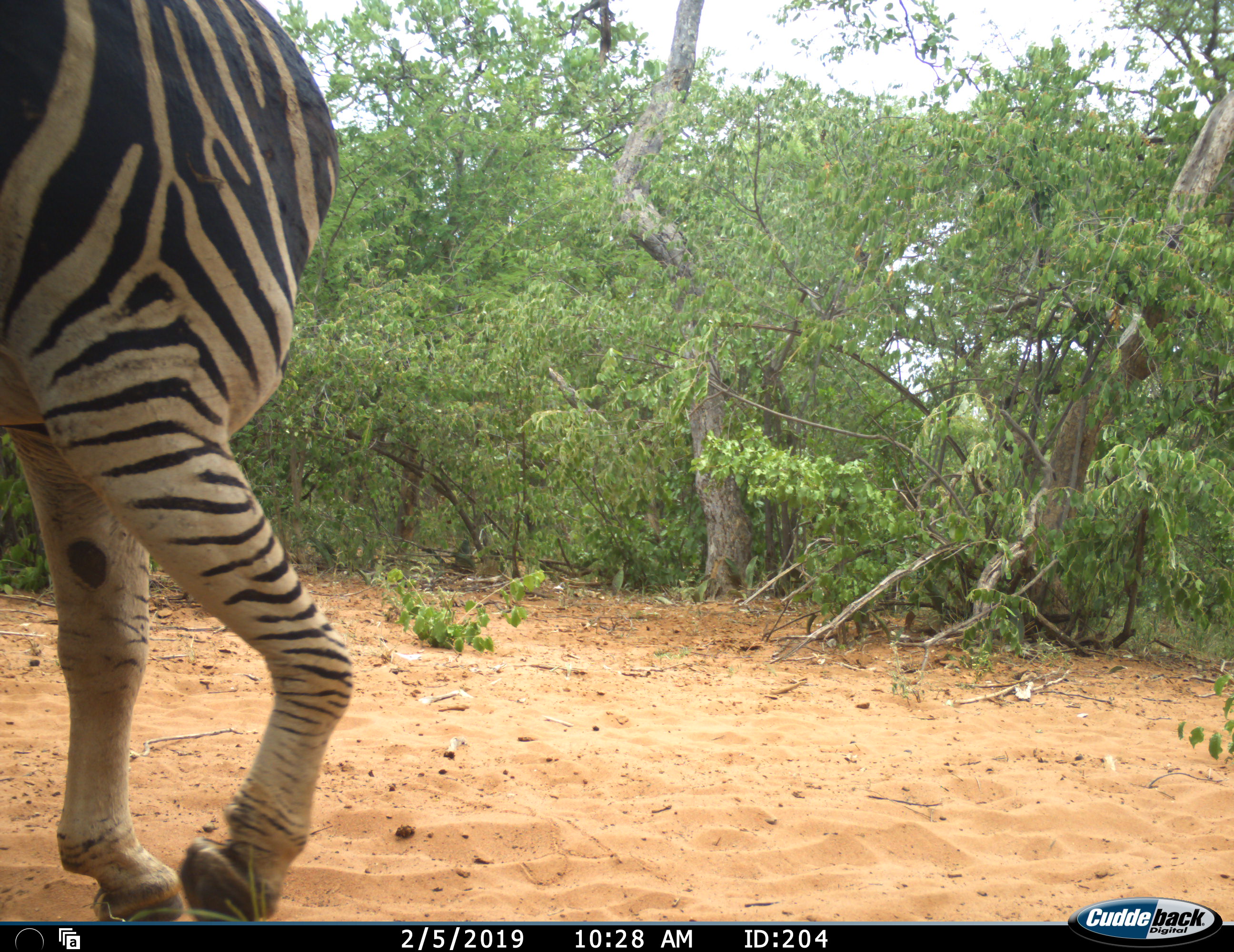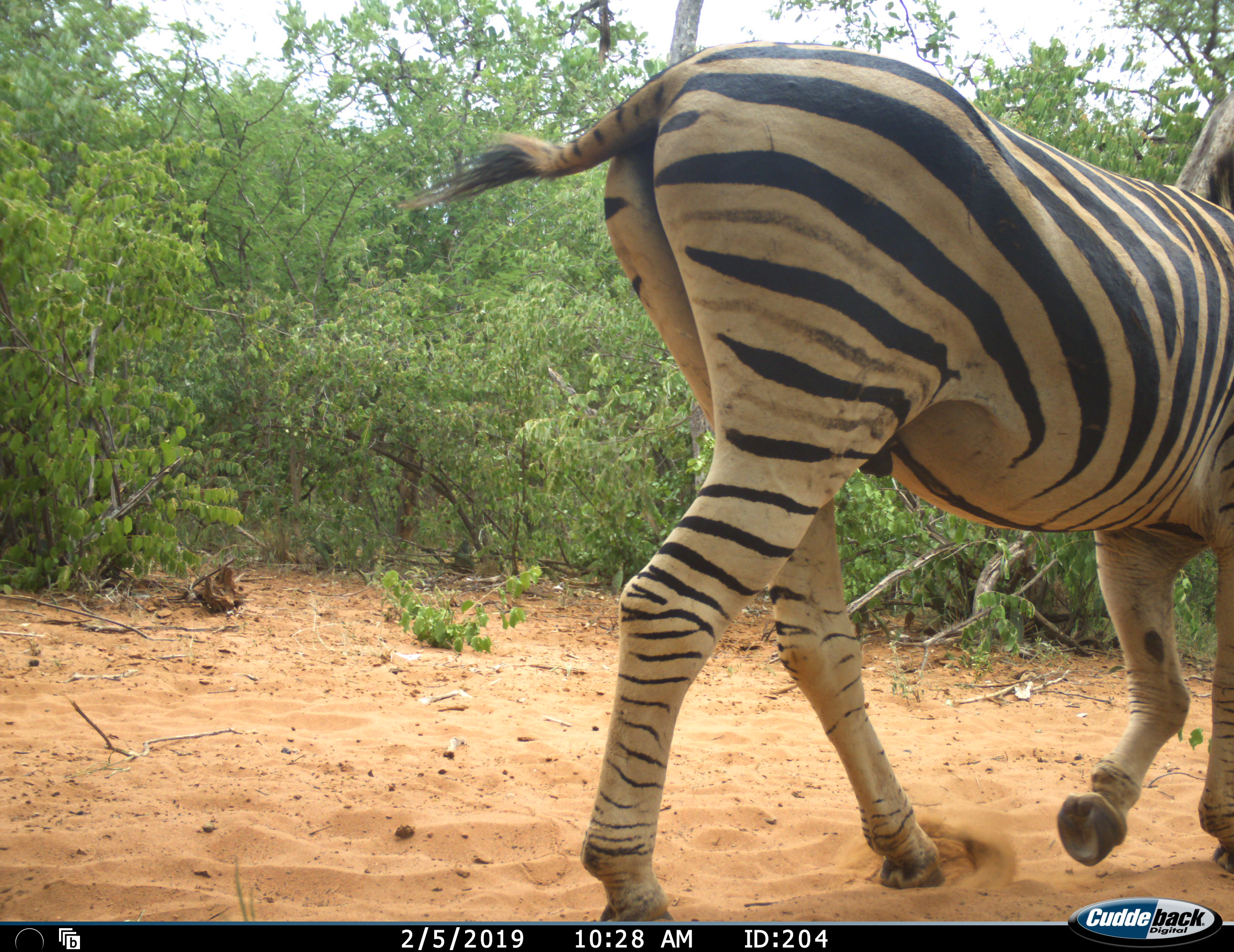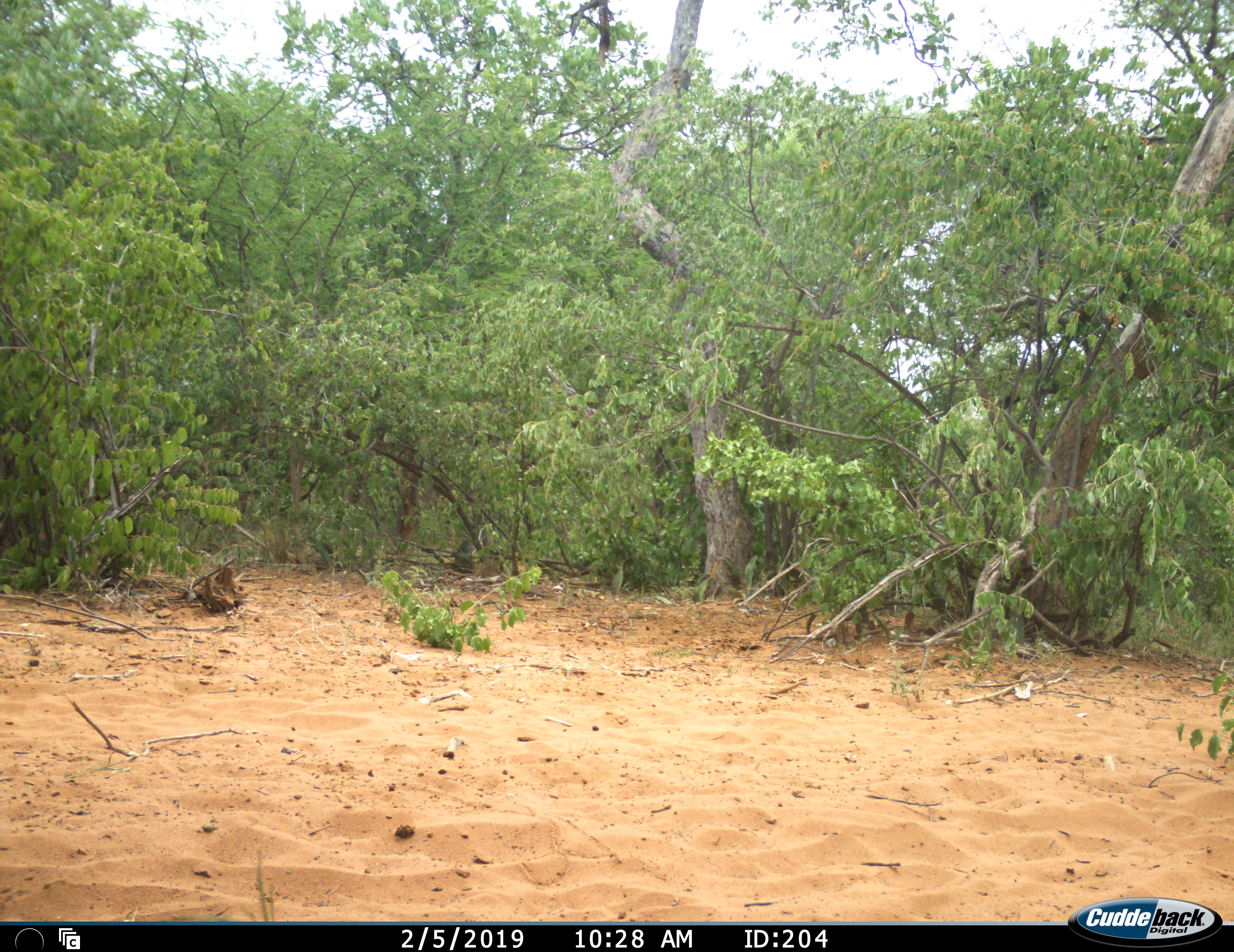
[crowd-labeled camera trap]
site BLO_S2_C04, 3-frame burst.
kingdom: Animalia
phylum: Chordata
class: Mammalia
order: Perissodactyla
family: Equidae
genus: Equus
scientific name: Equus quagga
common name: plains zebra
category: zebraplains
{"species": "zebraplains (plains zebra) (Equus quagga)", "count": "1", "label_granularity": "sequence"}